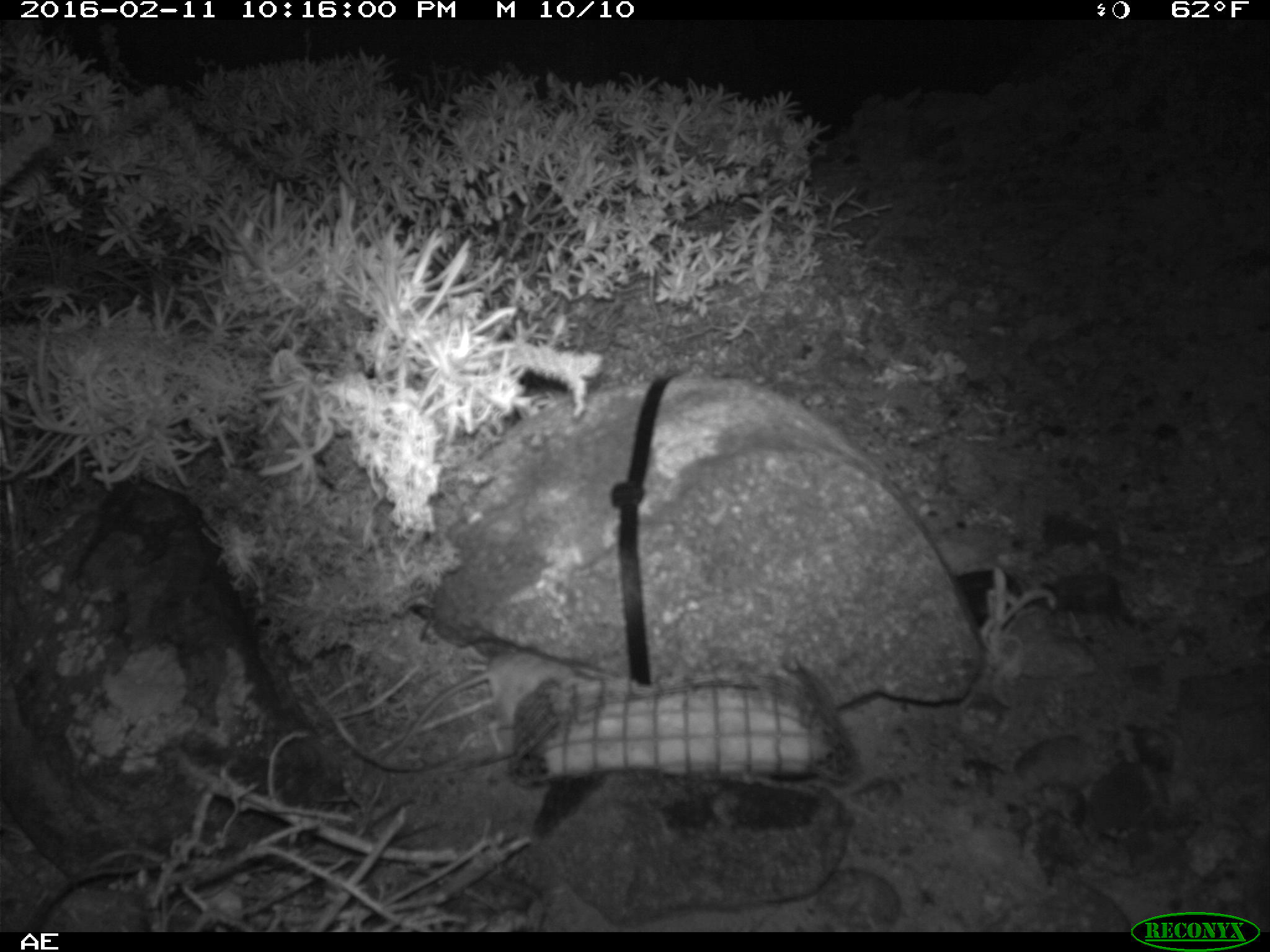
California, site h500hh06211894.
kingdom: Animalia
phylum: Chordata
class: Mammalia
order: Rodentia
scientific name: Rodentia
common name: rodent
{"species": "rodent (Rodentia)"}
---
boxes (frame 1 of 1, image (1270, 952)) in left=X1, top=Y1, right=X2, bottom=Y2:
rodent: left=380, top=652, right=575, bottom=761